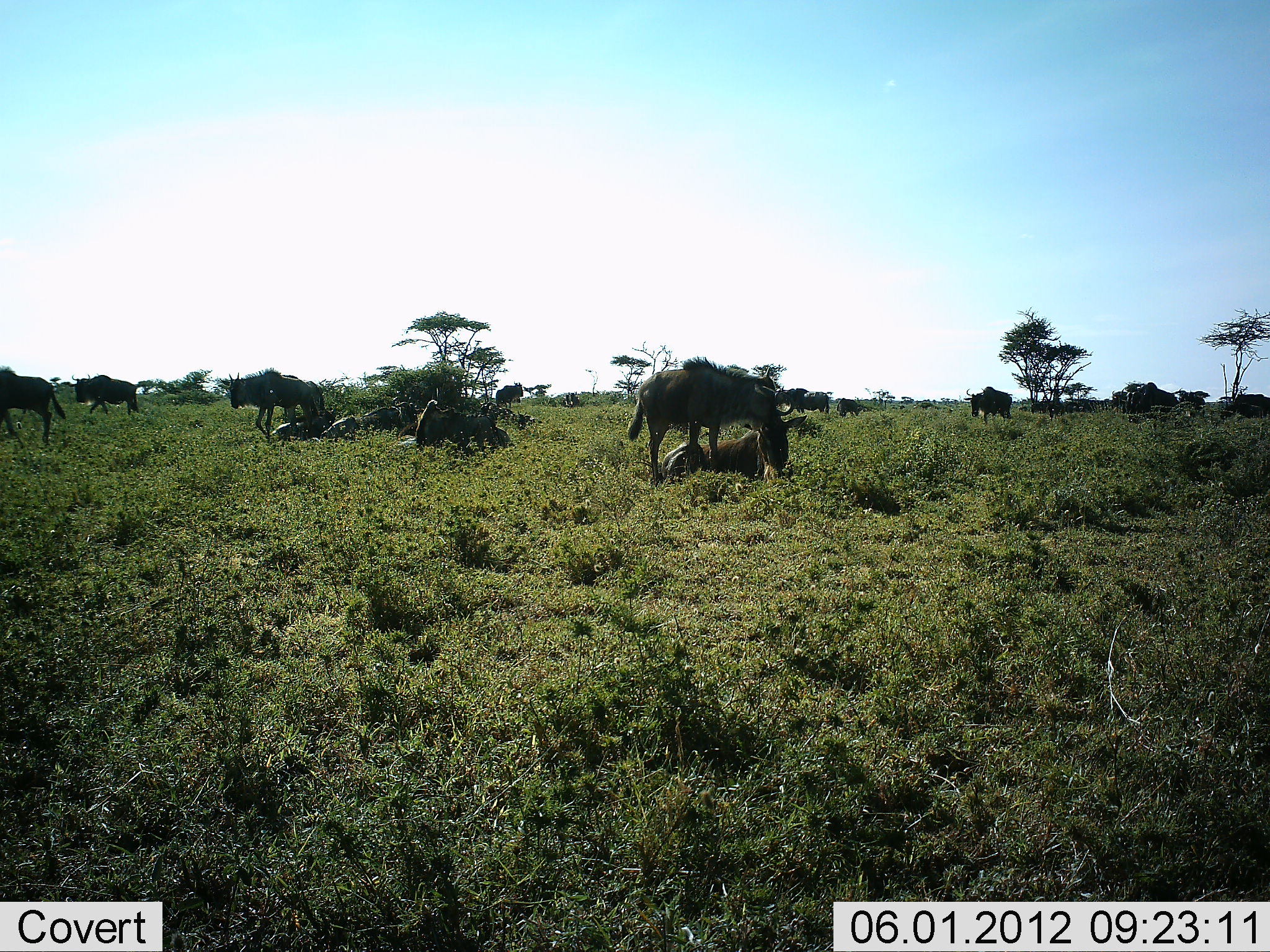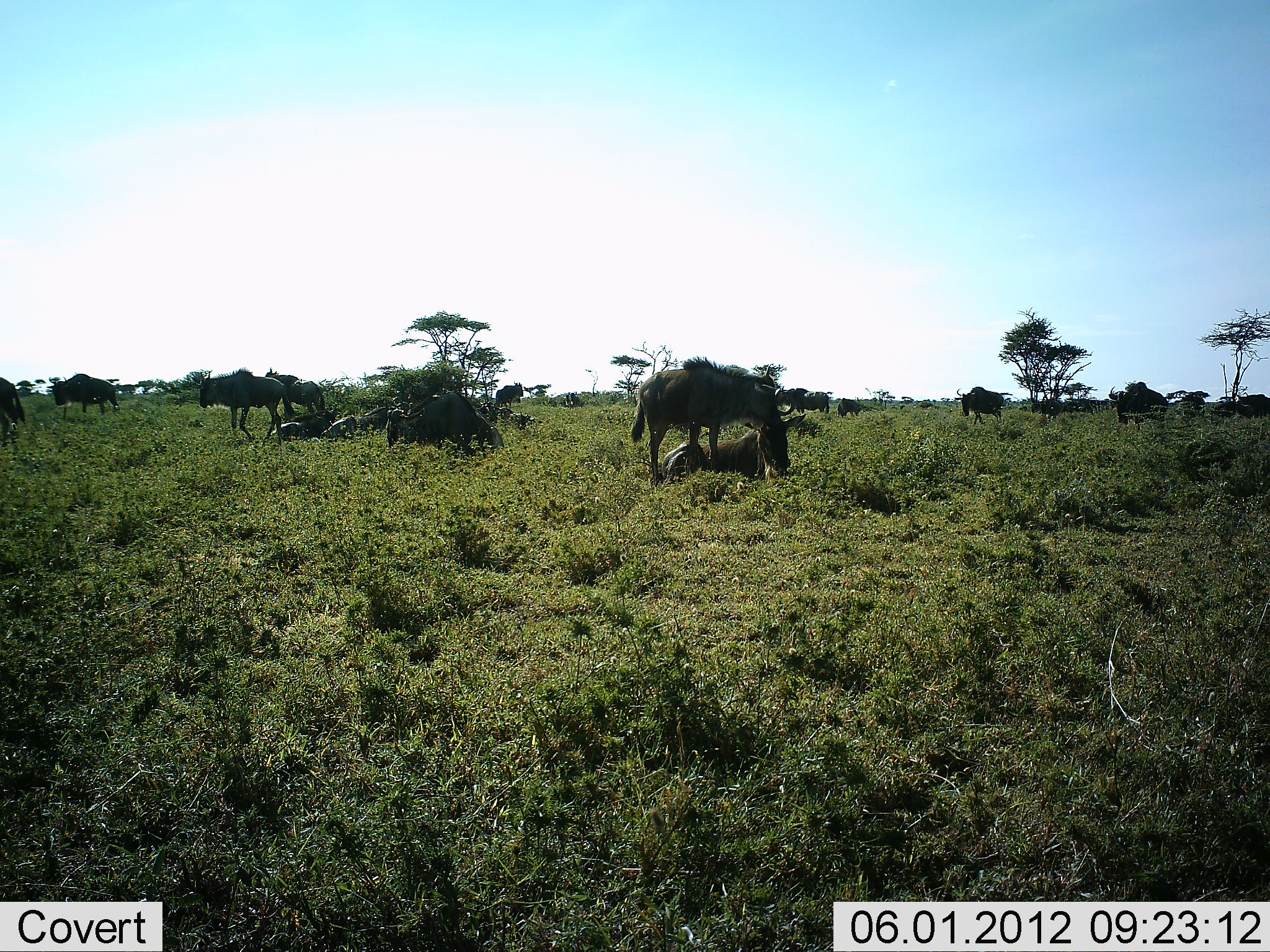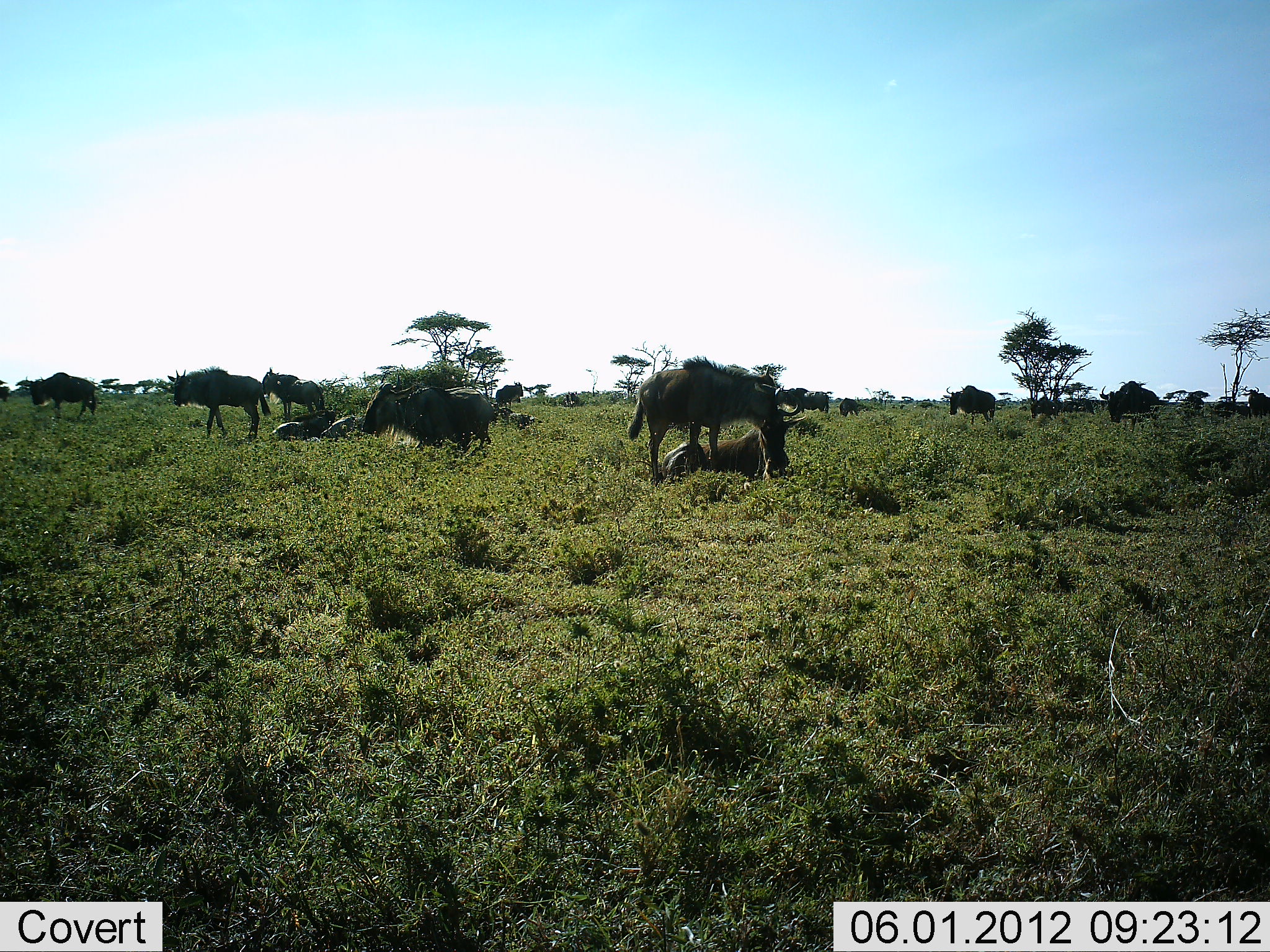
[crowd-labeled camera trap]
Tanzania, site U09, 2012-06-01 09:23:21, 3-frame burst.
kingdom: Animalia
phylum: Chordata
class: Mammalia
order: Artiodactyla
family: Bovidae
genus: Connochaetes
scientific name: Connochaetes taurinus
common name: blue wildebeest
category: wildebeest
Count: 11-50.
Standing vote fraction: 50%.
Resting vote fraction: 60%.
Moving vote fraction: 60%.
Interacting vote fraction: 0%.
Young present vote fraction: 10%.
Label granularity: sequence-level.